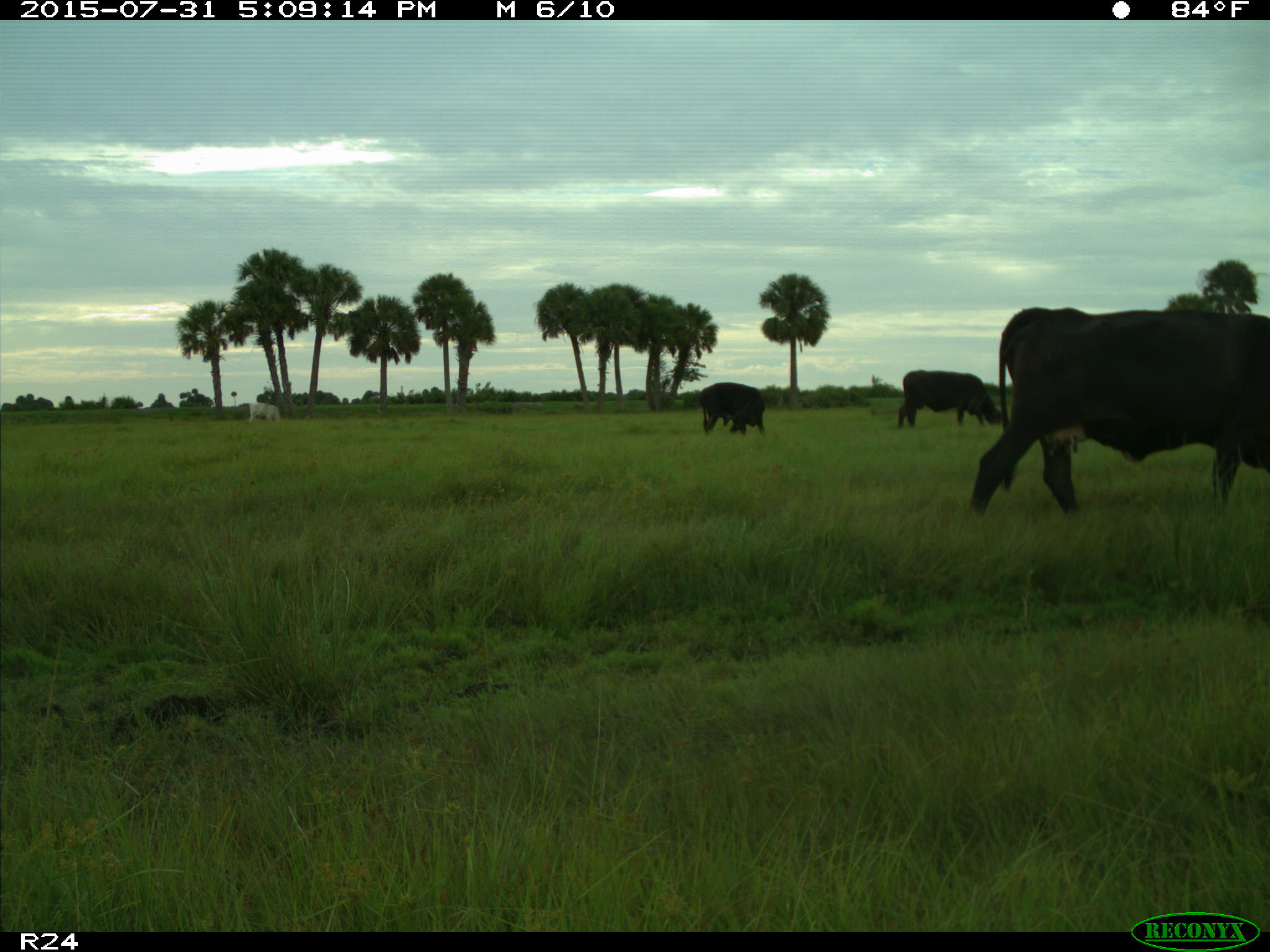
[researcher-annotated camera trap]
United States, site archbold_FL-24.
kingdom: Animalia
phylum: Chordata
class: Mammalia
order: Artiodactyla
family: Bovidae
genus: Bos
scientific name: Bos taurus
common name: domestic cow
Bos taurus (domestic cow).